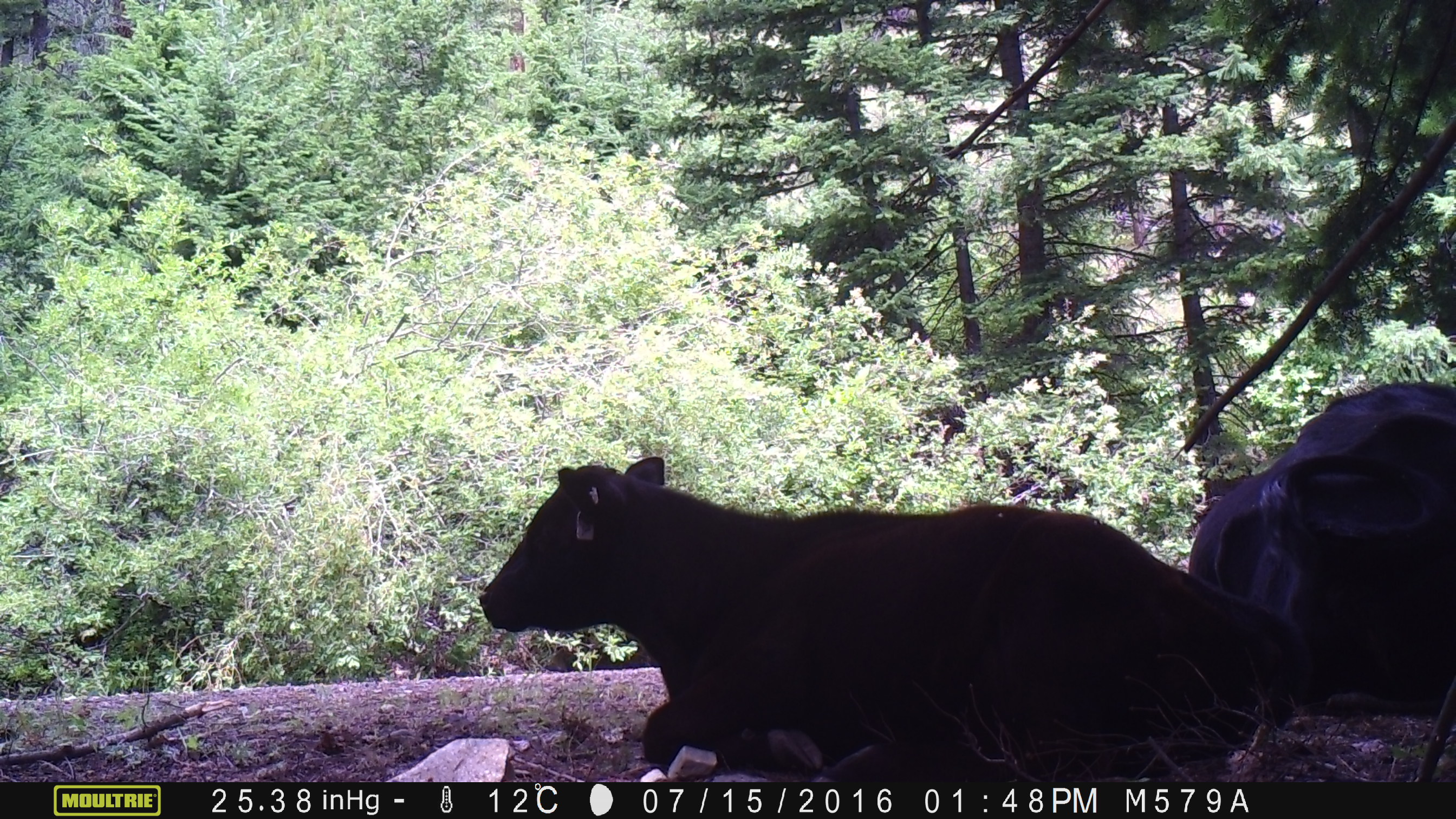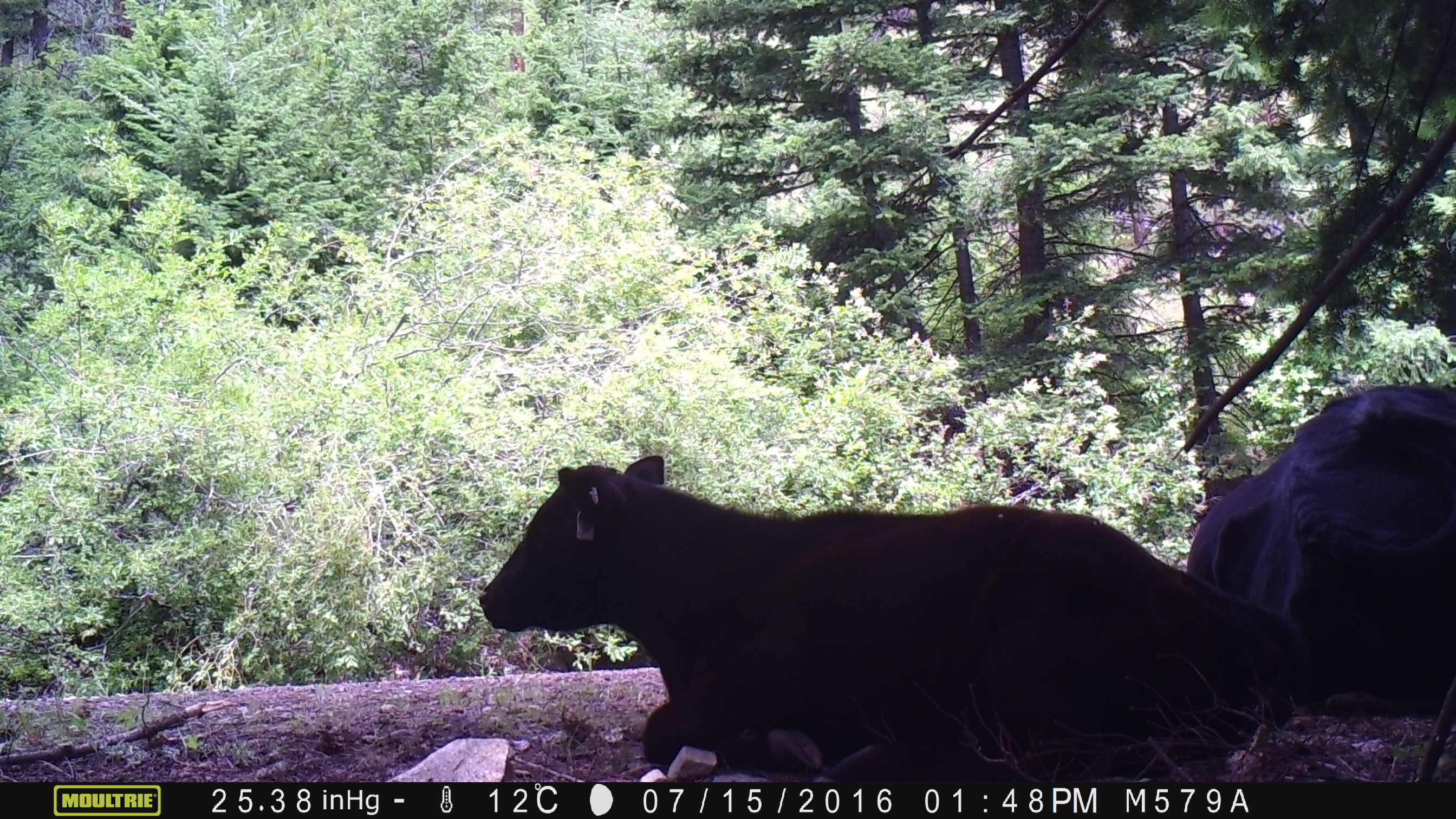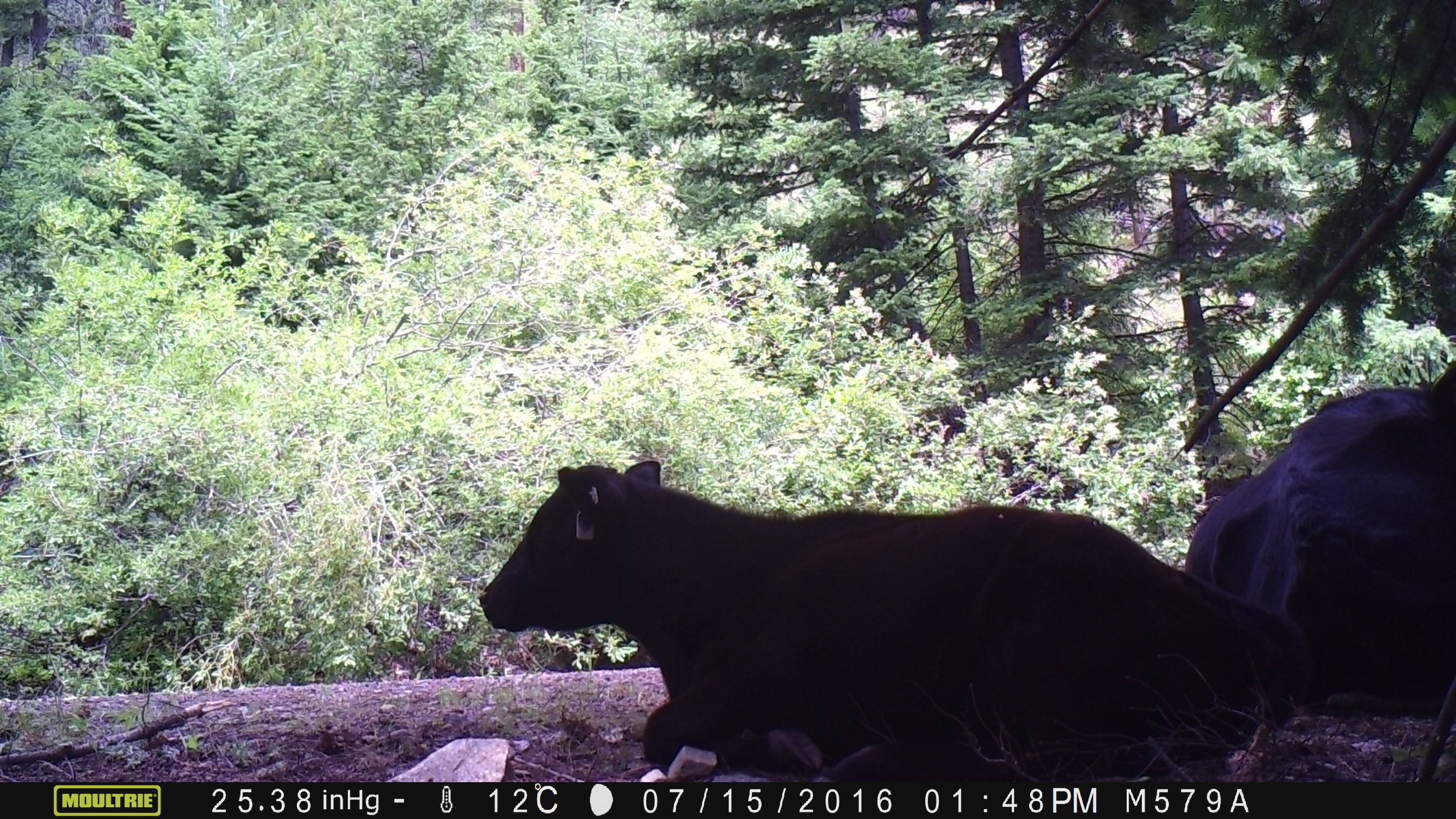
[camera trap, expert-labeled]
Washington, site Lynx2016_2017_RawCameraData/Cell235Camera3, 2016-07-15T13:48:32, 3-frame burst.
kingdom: Animalia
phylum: Chordata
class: Mammalia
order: Artiodactyla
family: Bovidae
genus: Bos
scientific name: Bos taurus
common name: domestic cattle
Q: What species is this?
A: Domestic cattle (Bos taurus).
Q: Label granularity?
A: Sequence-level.